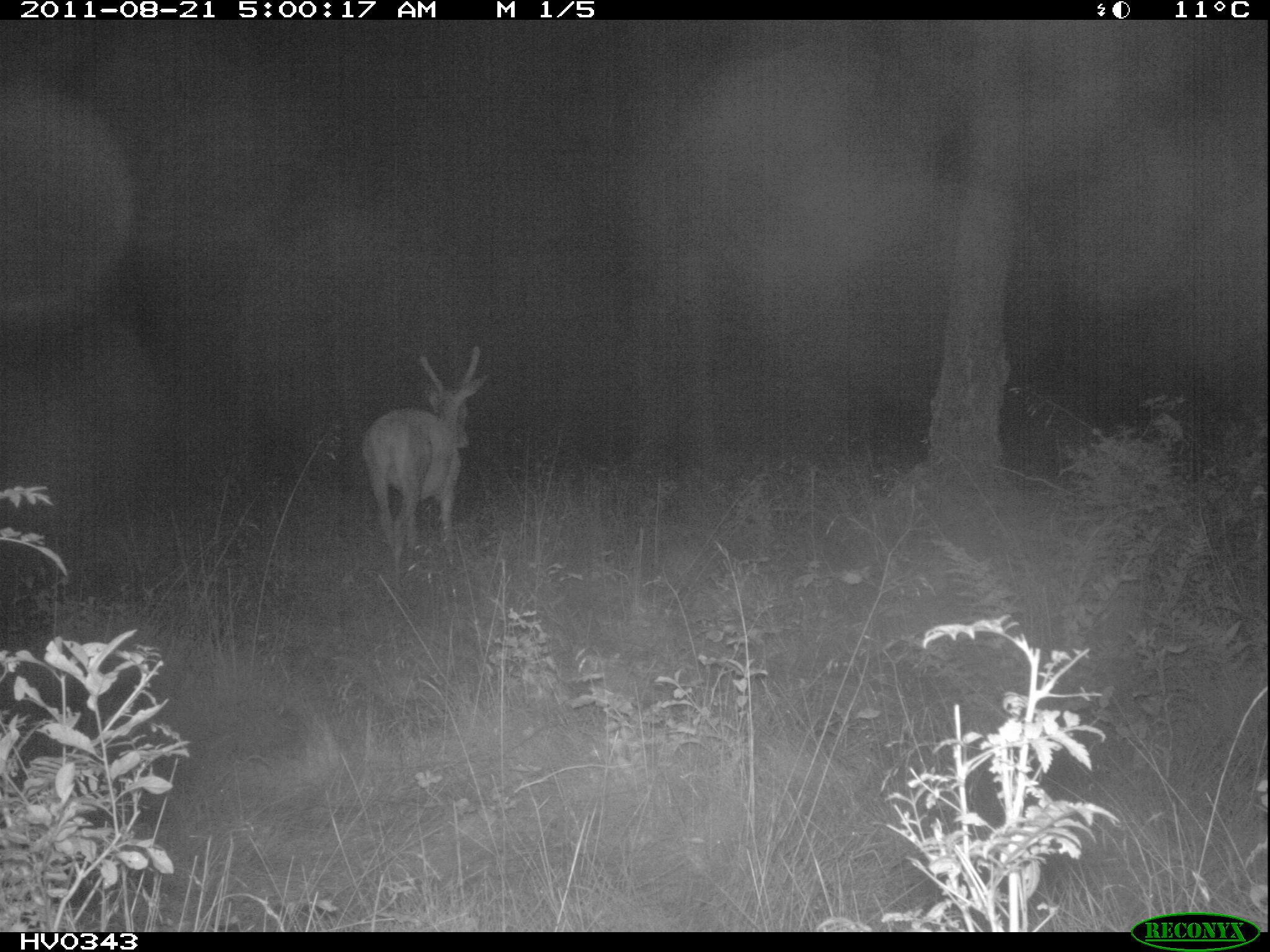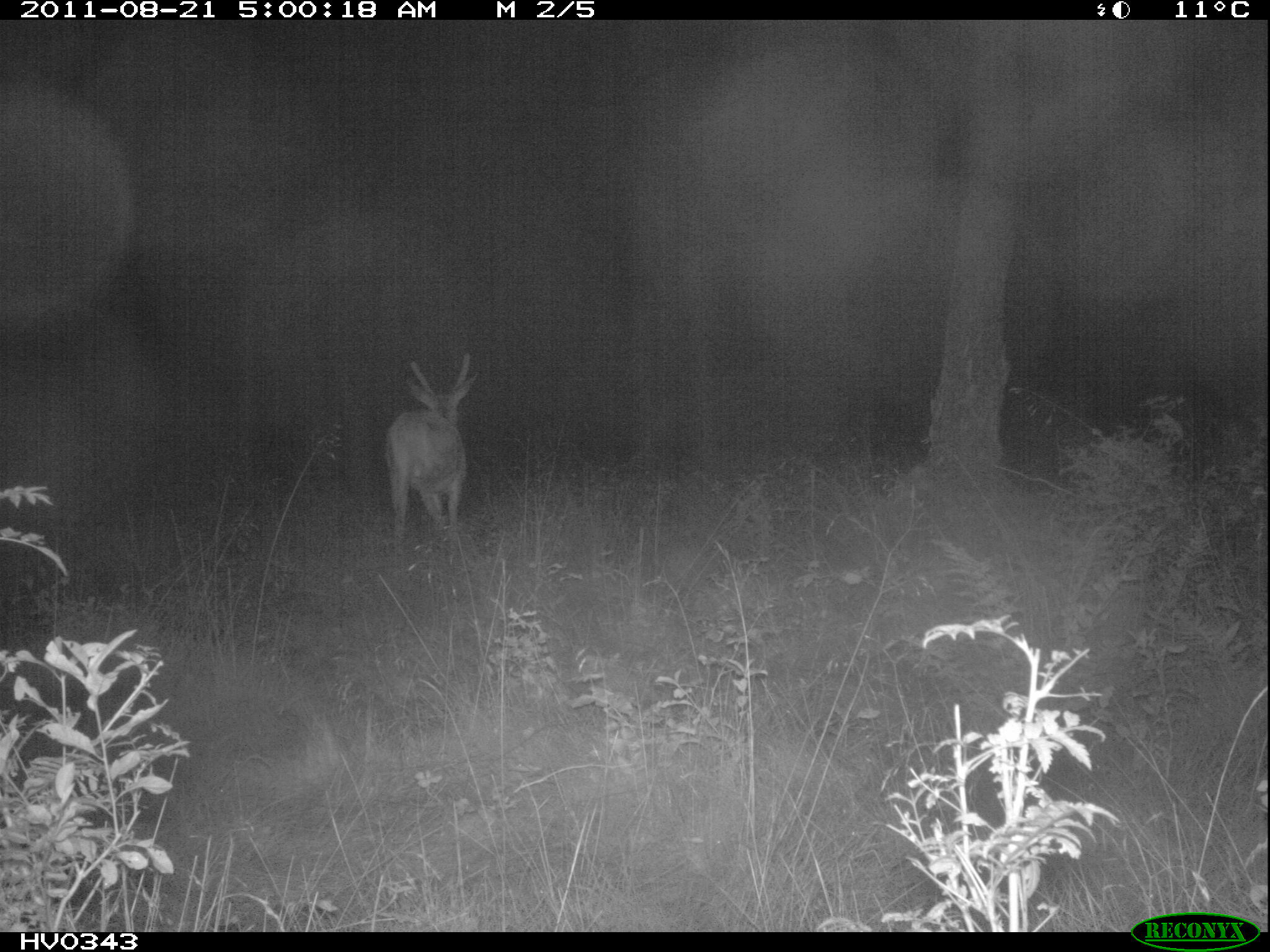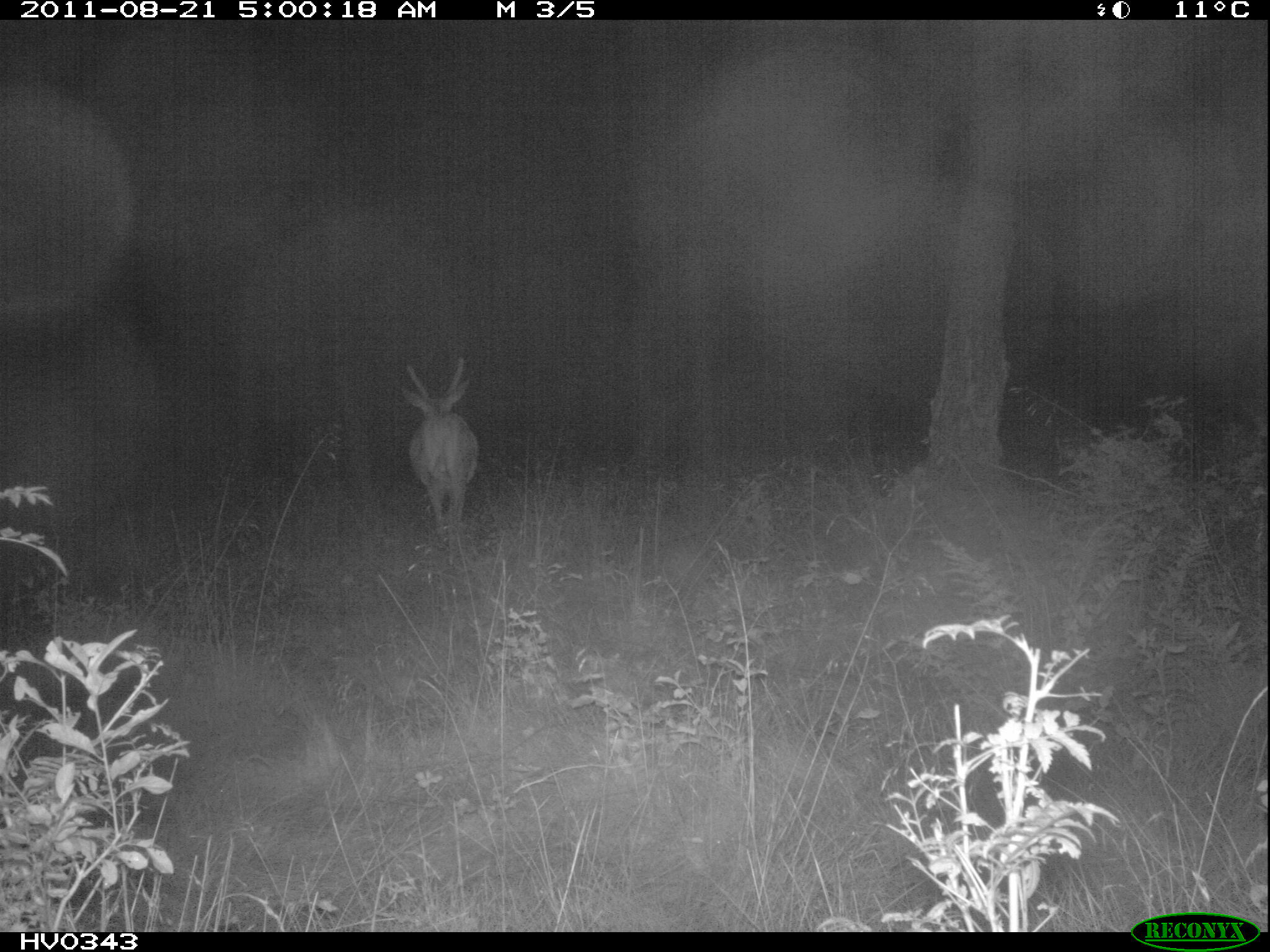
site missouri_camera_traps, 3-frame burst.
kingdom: Animalia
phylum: Chordata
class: Mammalia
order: Artiodactyla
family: Cervidae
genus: Cervus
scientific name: Cervus elaphus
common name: red deer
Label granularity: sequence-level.